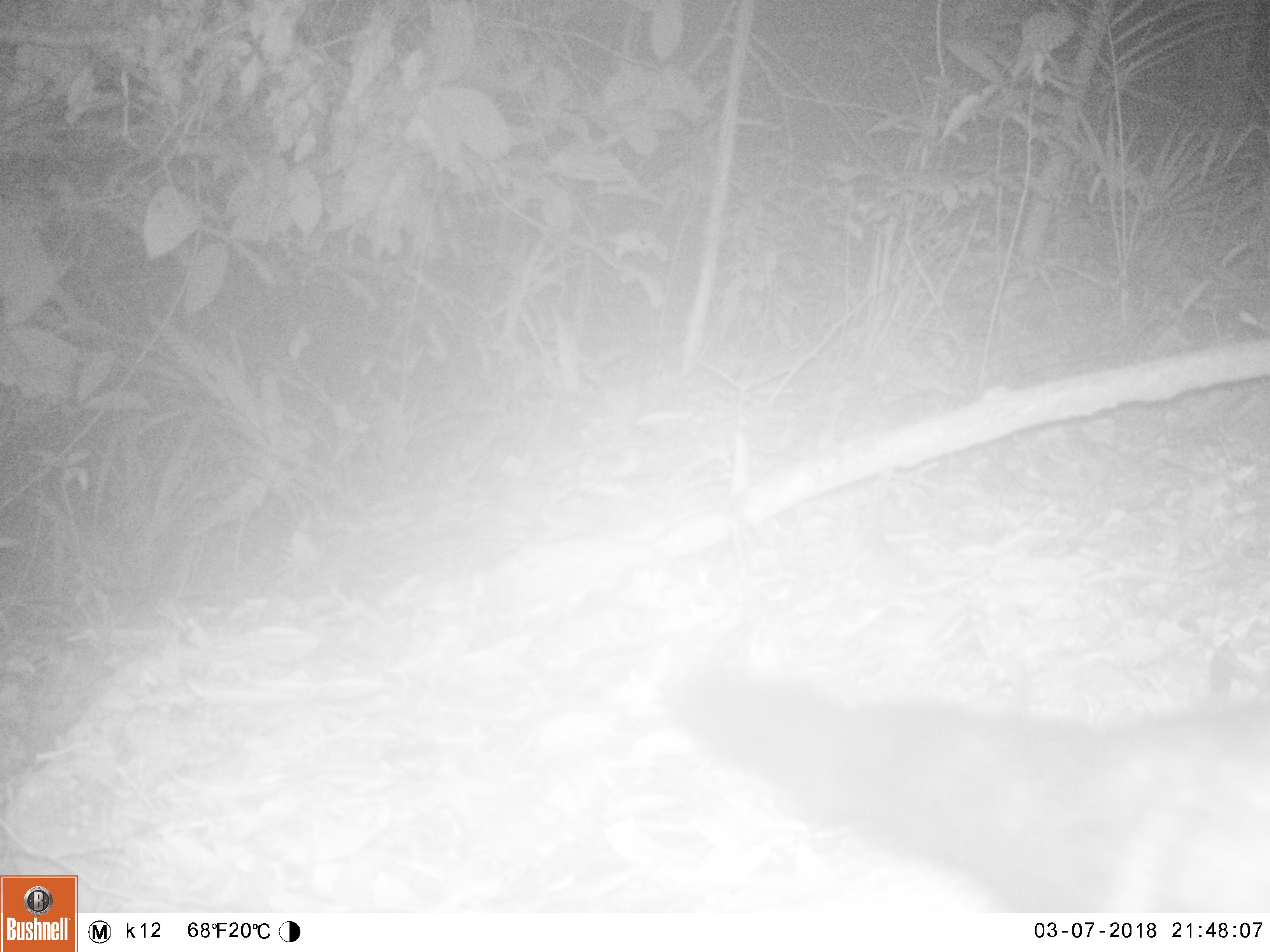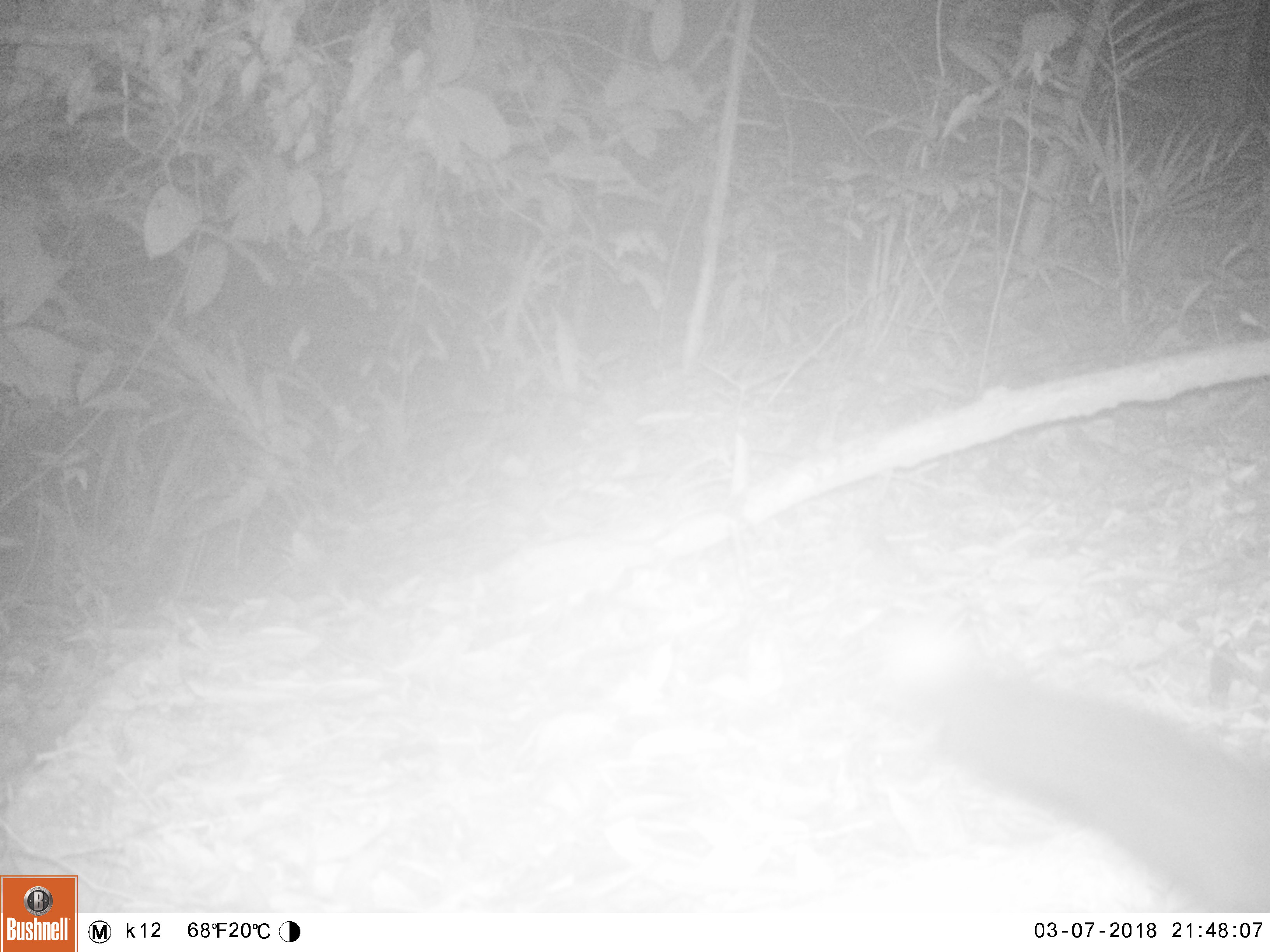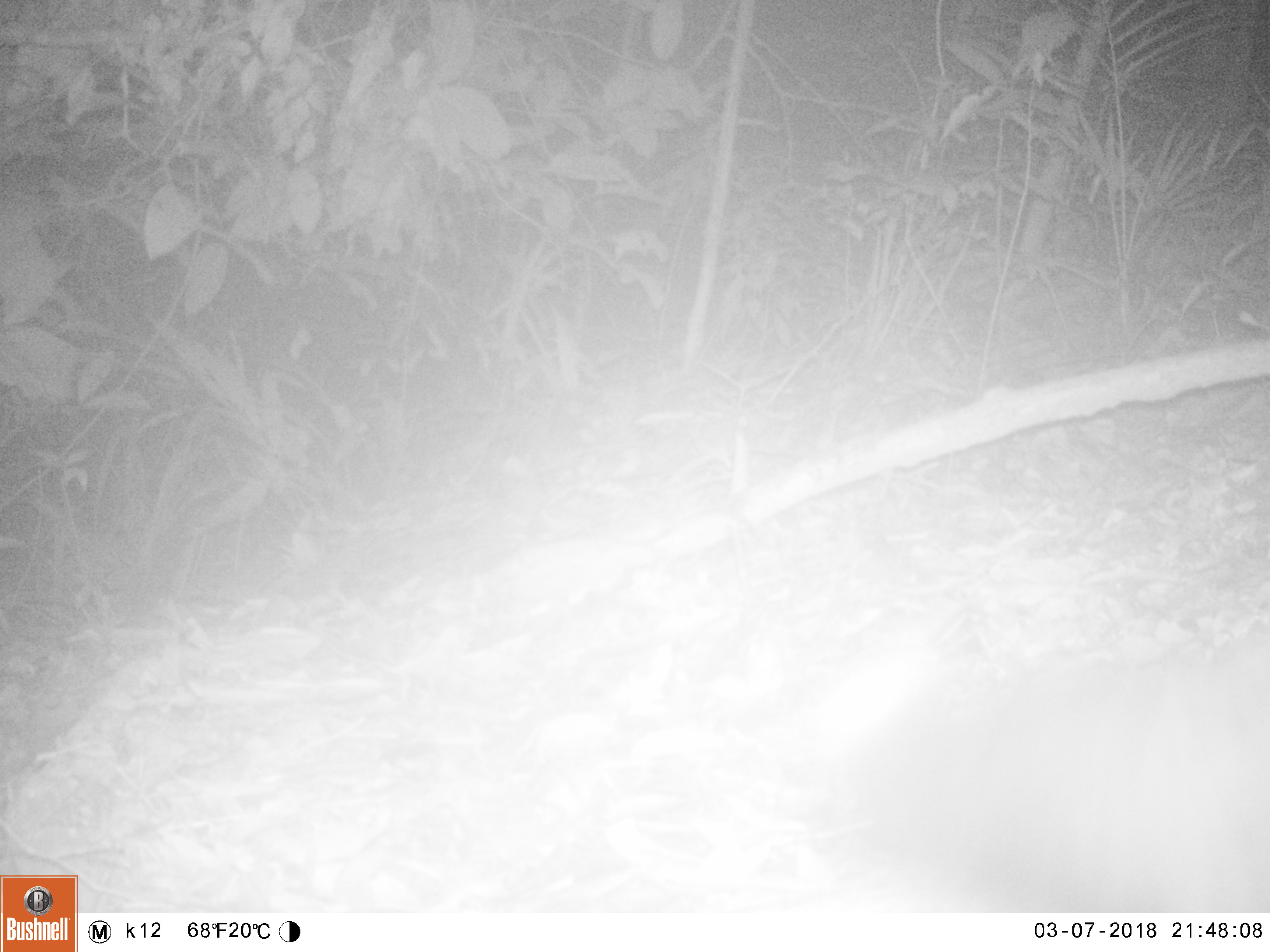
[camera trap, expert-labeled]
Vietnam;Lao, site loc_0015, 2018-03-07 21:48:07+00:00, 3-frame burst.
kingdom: Animalia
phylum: Chordata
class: Mammalia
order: Carnivora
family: Viverridae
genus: Paradoxurus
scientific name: Paradoxurus hermaphroditus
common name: common palm civet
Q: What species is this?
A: Common palm civet (Paradoxurus hermaphroditus).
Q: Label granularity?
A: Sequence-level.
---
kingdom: Animalia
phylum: Chordata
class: Mammalia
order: Carnivora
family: Viverridae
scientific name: Paradoxurinae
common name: palm civet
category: unidentified palm civet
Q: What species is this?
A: Unidentified palm civet (palm civet) (Paradoxurinae).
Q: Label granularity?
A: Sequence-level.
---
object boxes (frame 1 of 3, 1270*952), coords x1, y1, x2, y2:
common palm civet: 657, 645, 1270, 916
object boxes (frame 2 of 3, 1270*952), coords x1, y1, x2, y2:
common palm civet: 938, 656, 1268, 912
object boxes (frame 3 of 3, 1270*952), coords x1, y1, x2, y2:
common palm civet: 823, 635, 1269, 917